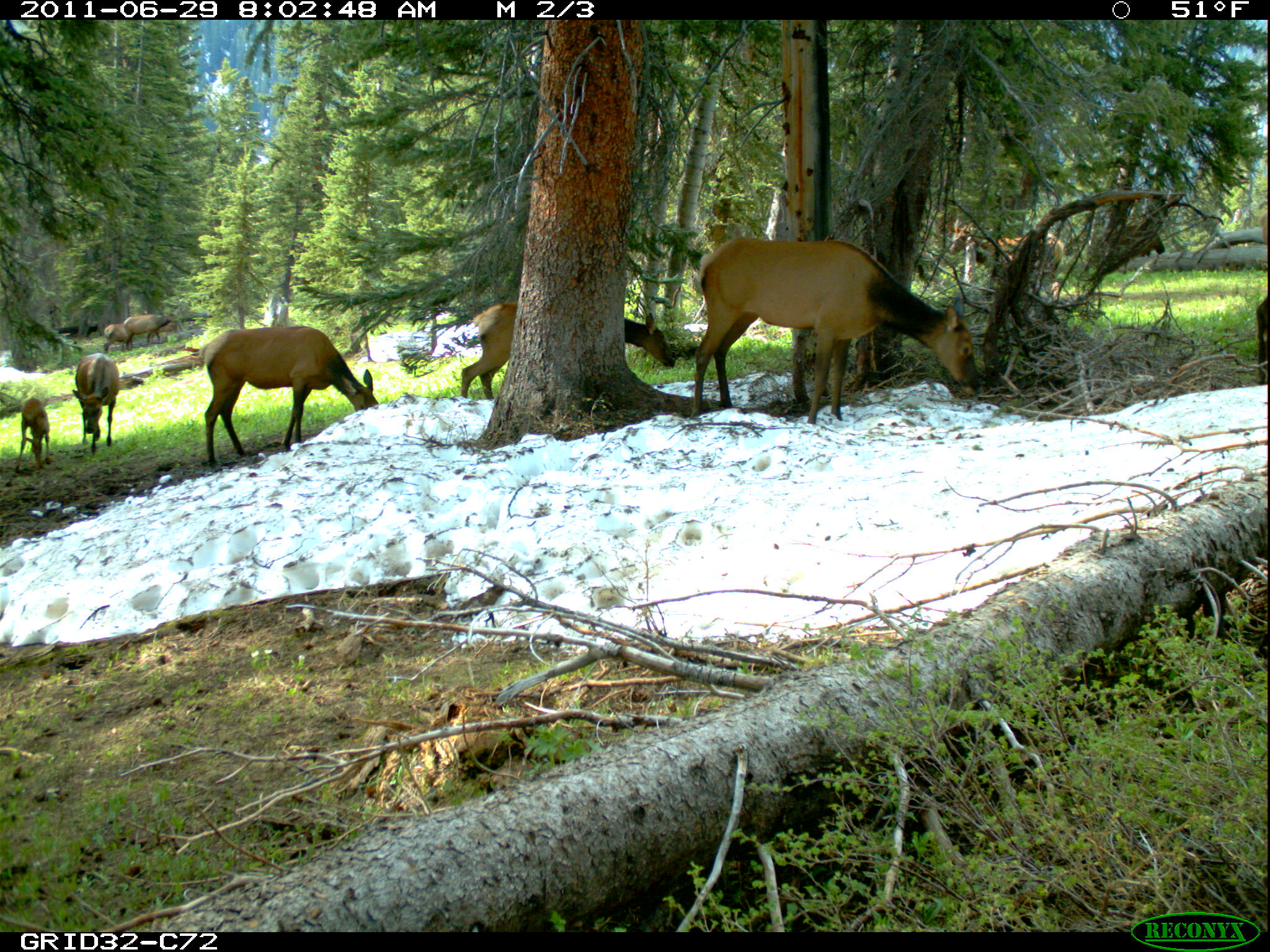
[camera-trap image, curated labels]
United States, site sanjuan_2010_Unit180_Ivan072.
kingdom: Animalia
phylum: Chordata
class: Mammalia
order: Artiodactyla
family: Cervidae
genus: Cervus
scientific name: Cervus elaphus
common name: red deer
Cervus elaphus (red deer).